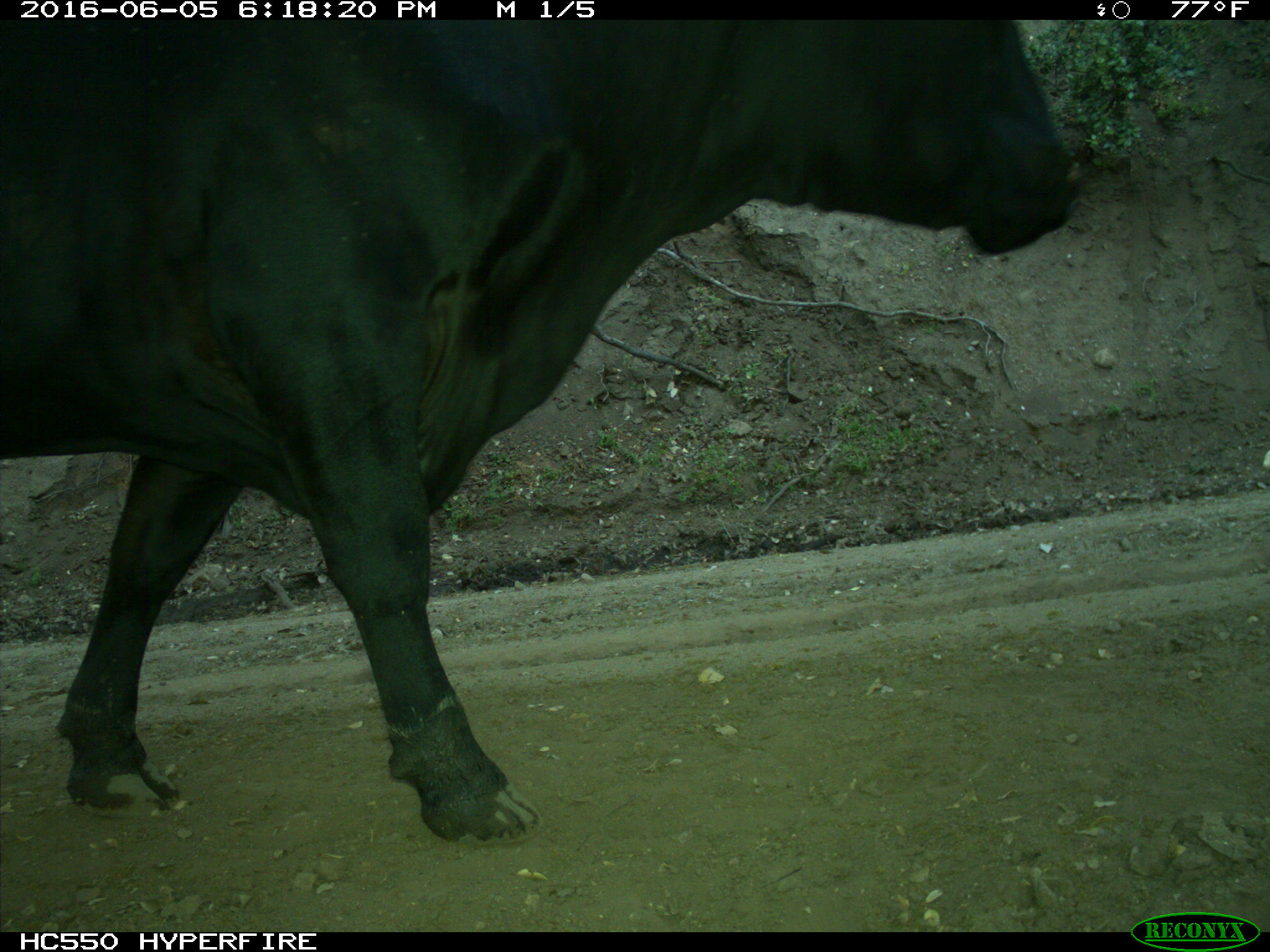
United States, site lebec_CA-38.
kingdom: Animalia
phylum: Chordata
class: Mammalia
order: Artiodactyla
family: Bovidae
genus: Bos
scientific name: Bos taurus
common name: domestic cow